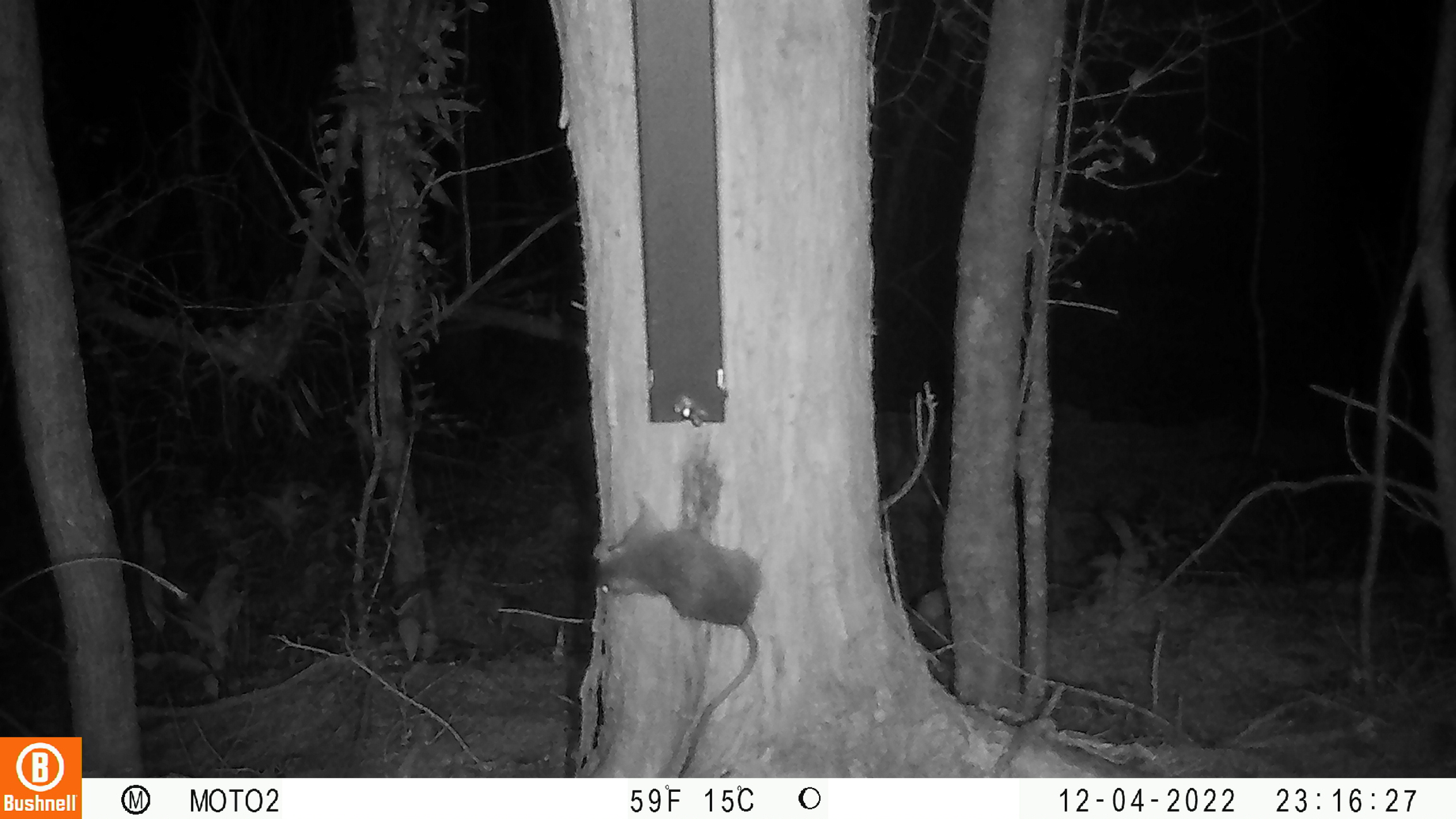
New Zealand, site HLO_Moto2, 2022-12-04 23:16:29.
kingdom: Animalia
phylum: Chordata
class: Mammalia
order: Rodentia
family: Muridae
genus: Rattus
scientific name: Rattus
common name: rat